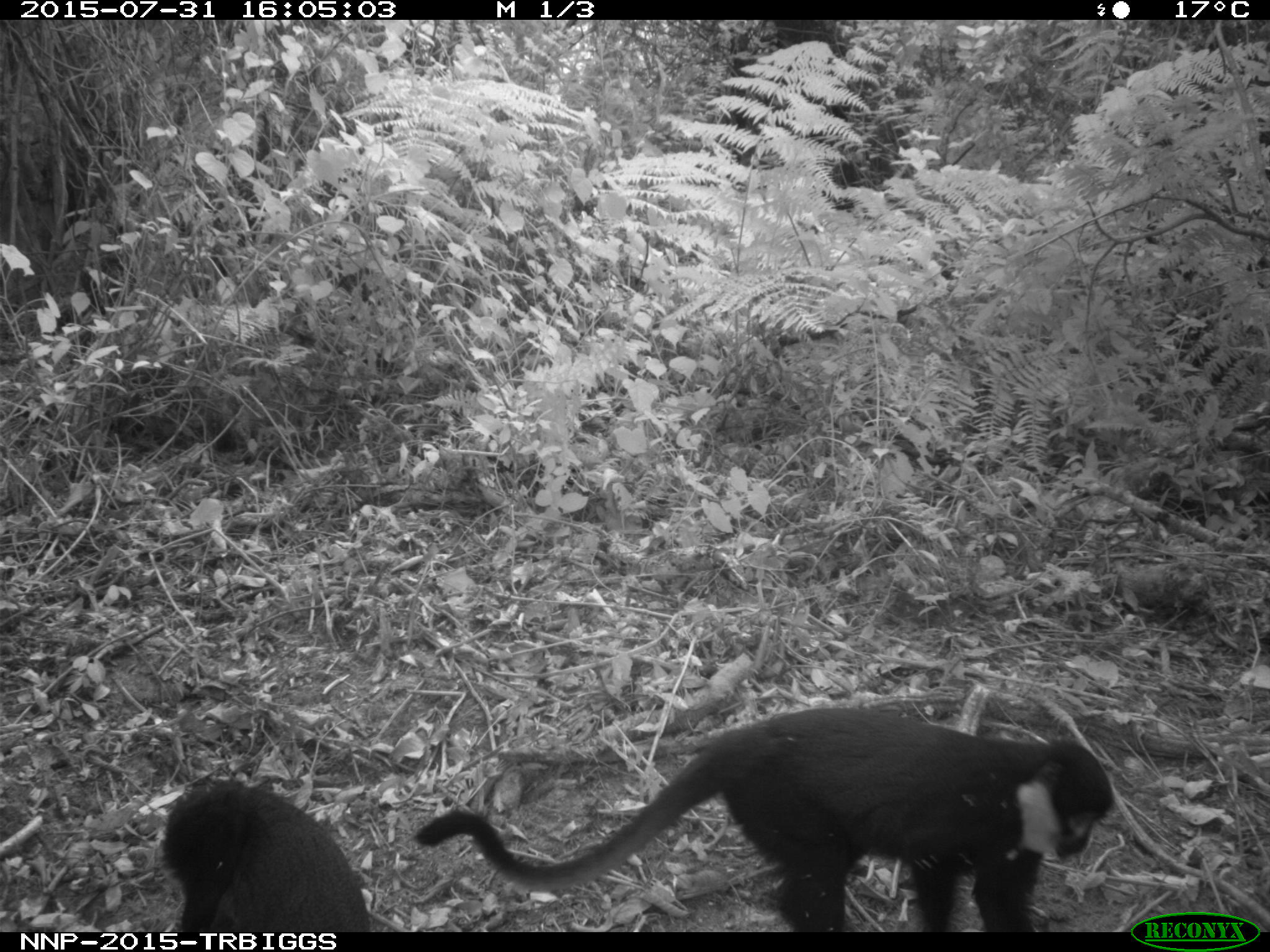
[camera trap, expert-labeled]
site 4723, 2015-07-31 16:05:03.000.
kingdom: Animalia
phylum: Chordata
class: Mammalia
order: Primates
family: Cercopithecidae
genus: Allochrocebus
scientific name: Allochrocebus lhoesti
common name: l'hoest's monkey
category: cercopithecus lhoesti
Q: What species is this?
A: Cercopithecus lhoesti (l'hoest's monkey) (Allochrocebus lhoesti).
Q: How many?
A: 2.